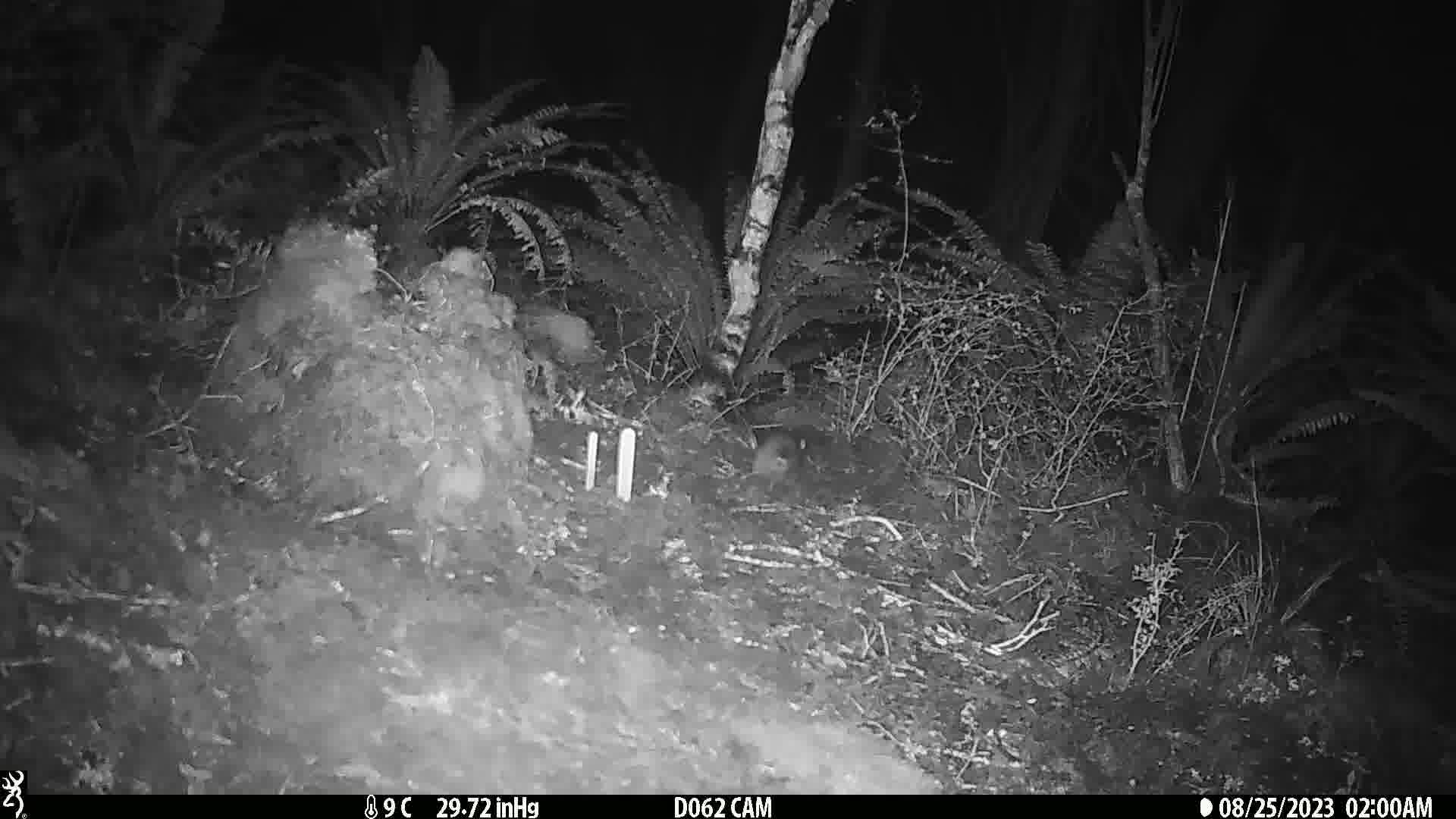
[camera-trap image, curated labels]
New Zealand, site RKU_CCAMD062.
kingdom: Animalia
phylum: Chordata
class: Mammalia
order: Rodentia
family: Muridae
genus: Rattus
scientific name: Rattus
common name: rat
Rat (Rattus).